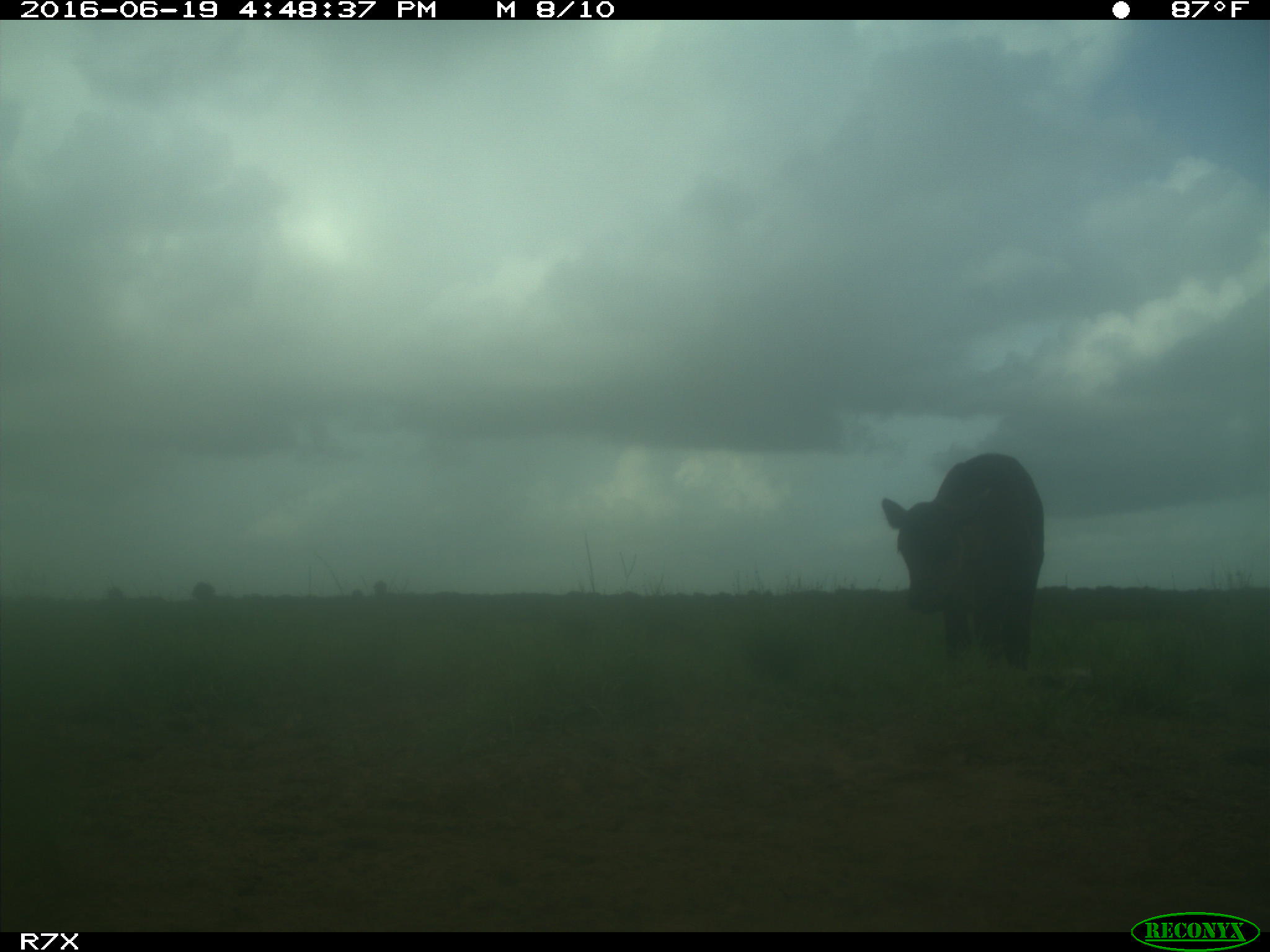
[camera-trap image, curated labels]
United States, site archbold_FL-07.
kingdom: Animalia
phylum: Chordata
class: Mammalia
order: Artiodactyla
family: Bovidae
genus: Bos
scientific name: Bos taurus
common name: domestic cow